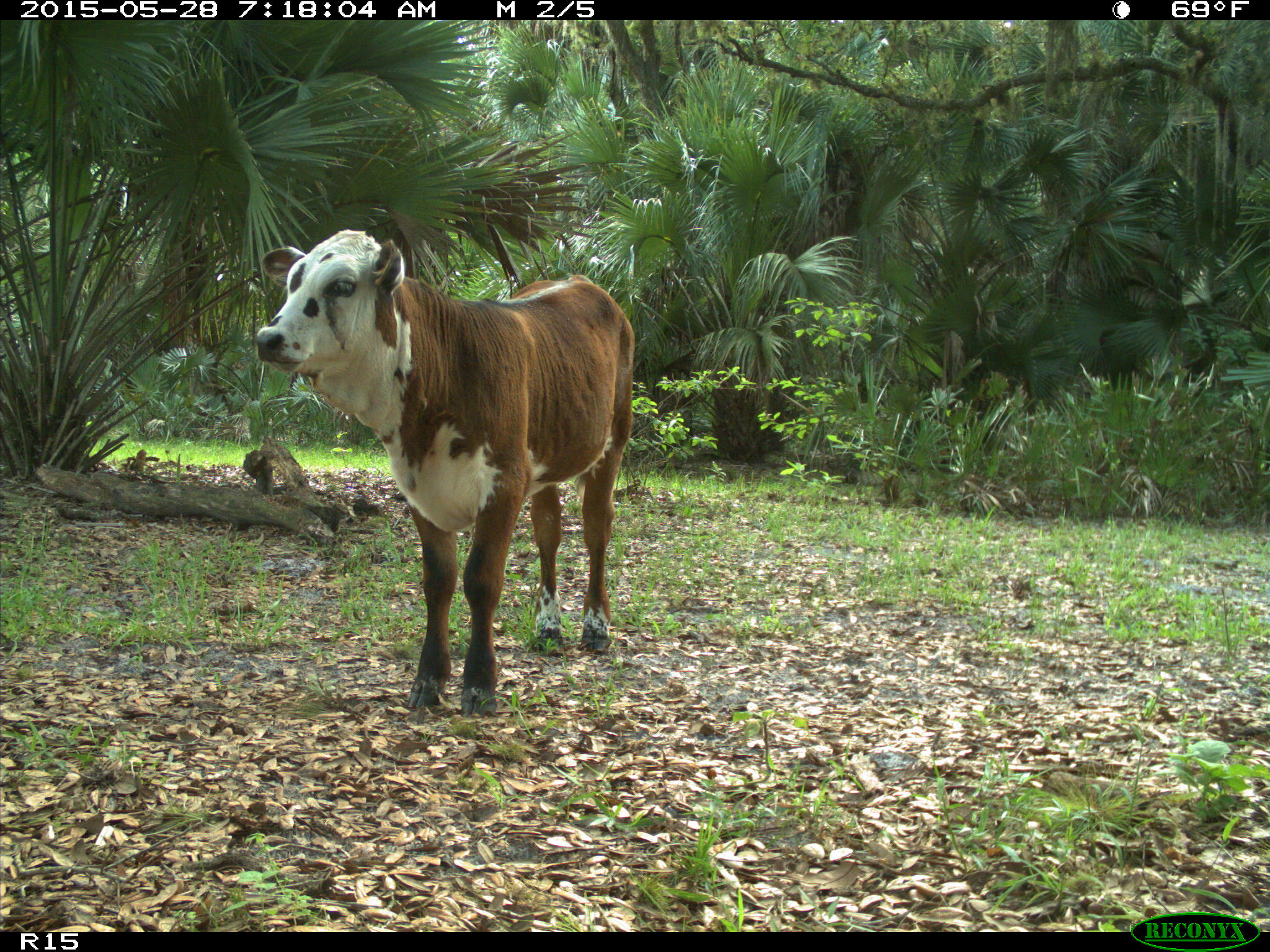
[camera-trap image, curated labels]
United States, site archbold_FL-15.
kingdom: Animalia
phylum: Chordata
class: Mammalia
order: Artiodactyla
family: Bovidae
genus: Bos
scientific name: Bos taurus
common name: domestic cow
Bos taurus (domestic cow).